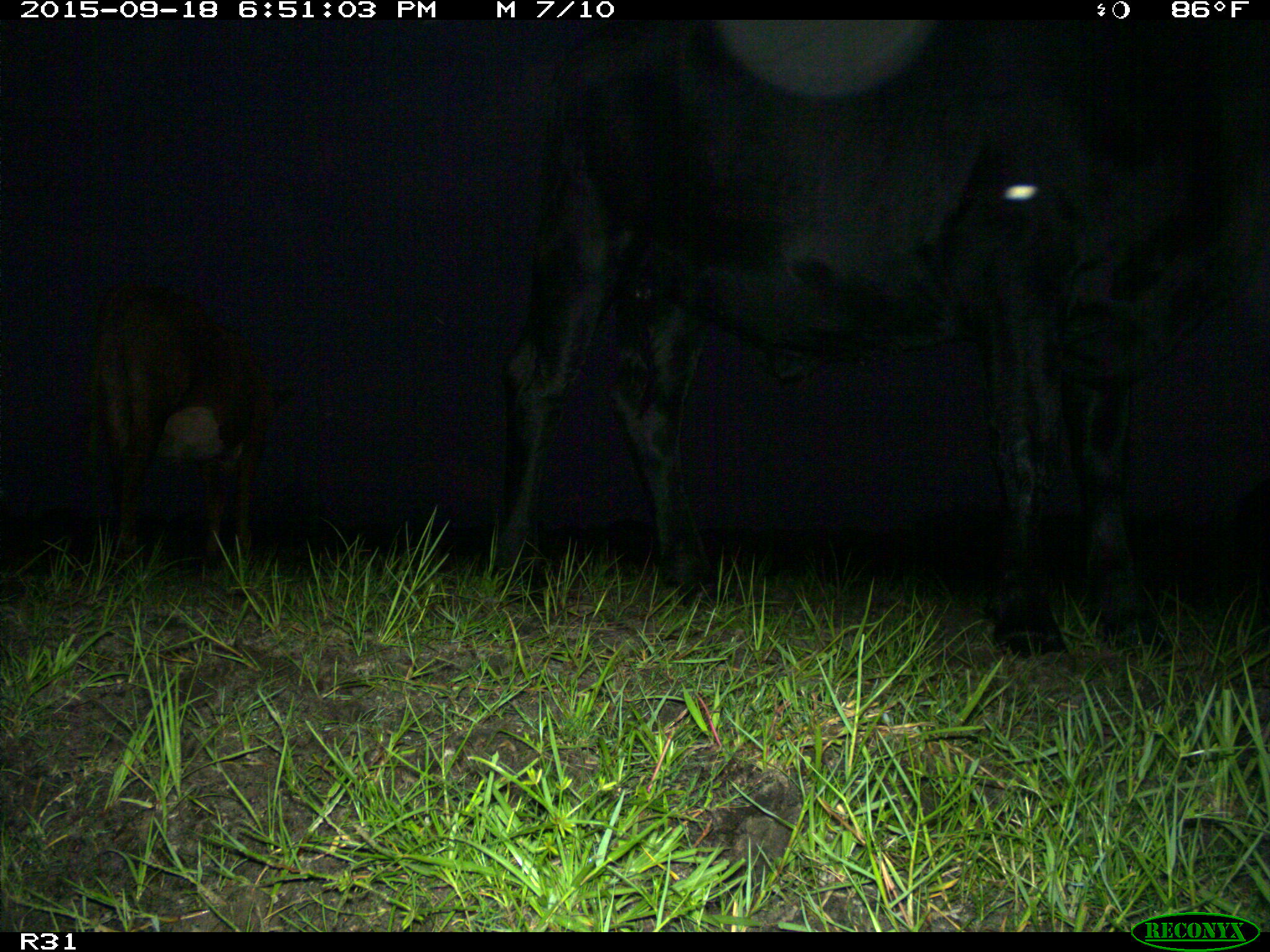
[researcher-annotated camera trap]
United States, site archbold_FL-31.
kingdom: Animalia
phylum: Chordata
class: Mammalia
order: Artiodactyla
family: Bovidae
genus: Bos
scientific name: Bos taurus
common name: domestic cow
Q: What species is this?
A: Bos taurus (domestic cow).